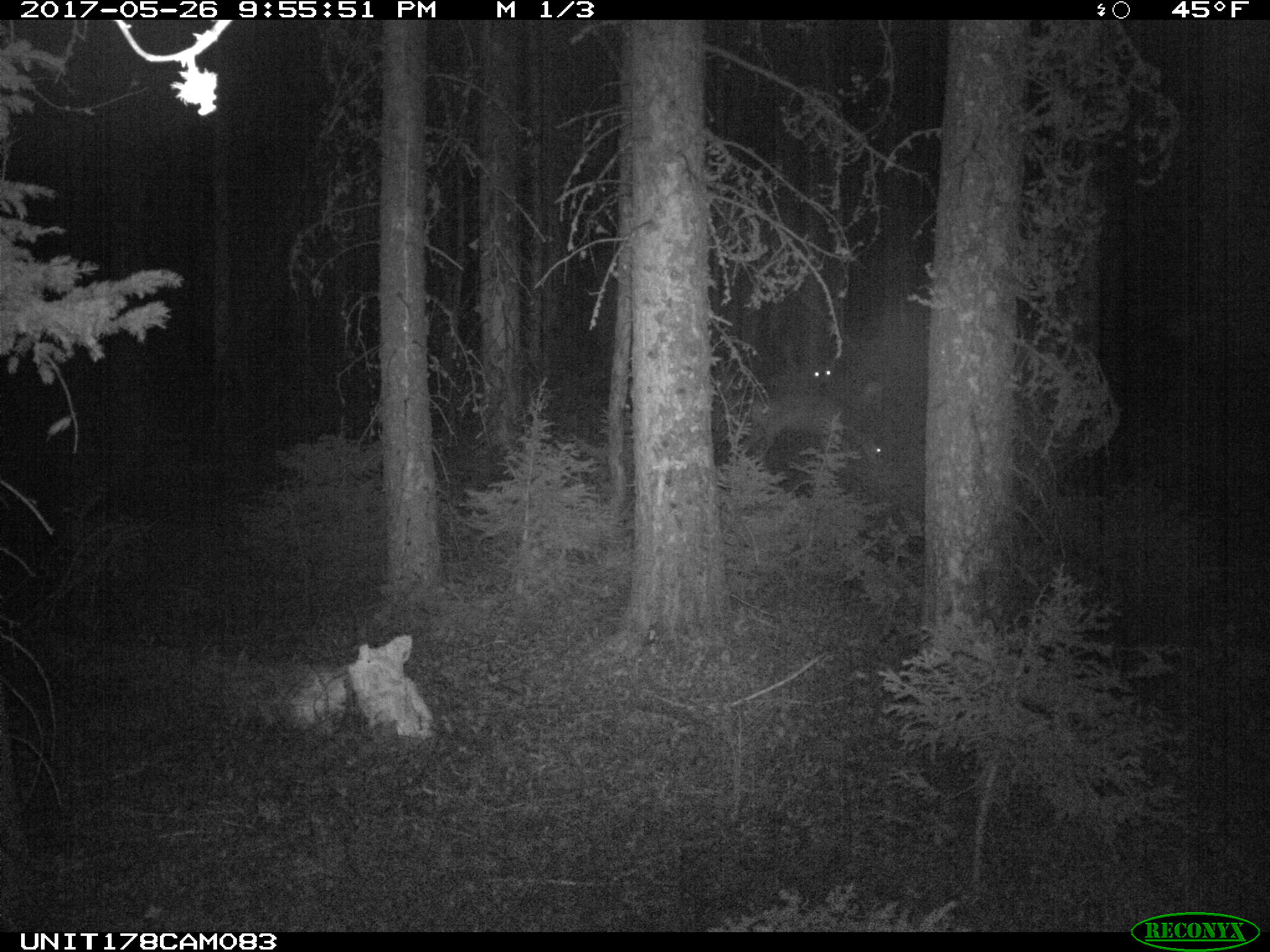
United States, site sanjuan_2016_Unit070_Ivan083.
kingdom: Animalia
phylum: Chordata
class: Mammalia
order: Artiodactyla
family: Cervidae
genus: Odocoileus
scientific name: Odocoileus hemionus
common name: mule deer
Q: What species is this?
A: Odocoileus hemionus (mule deer).